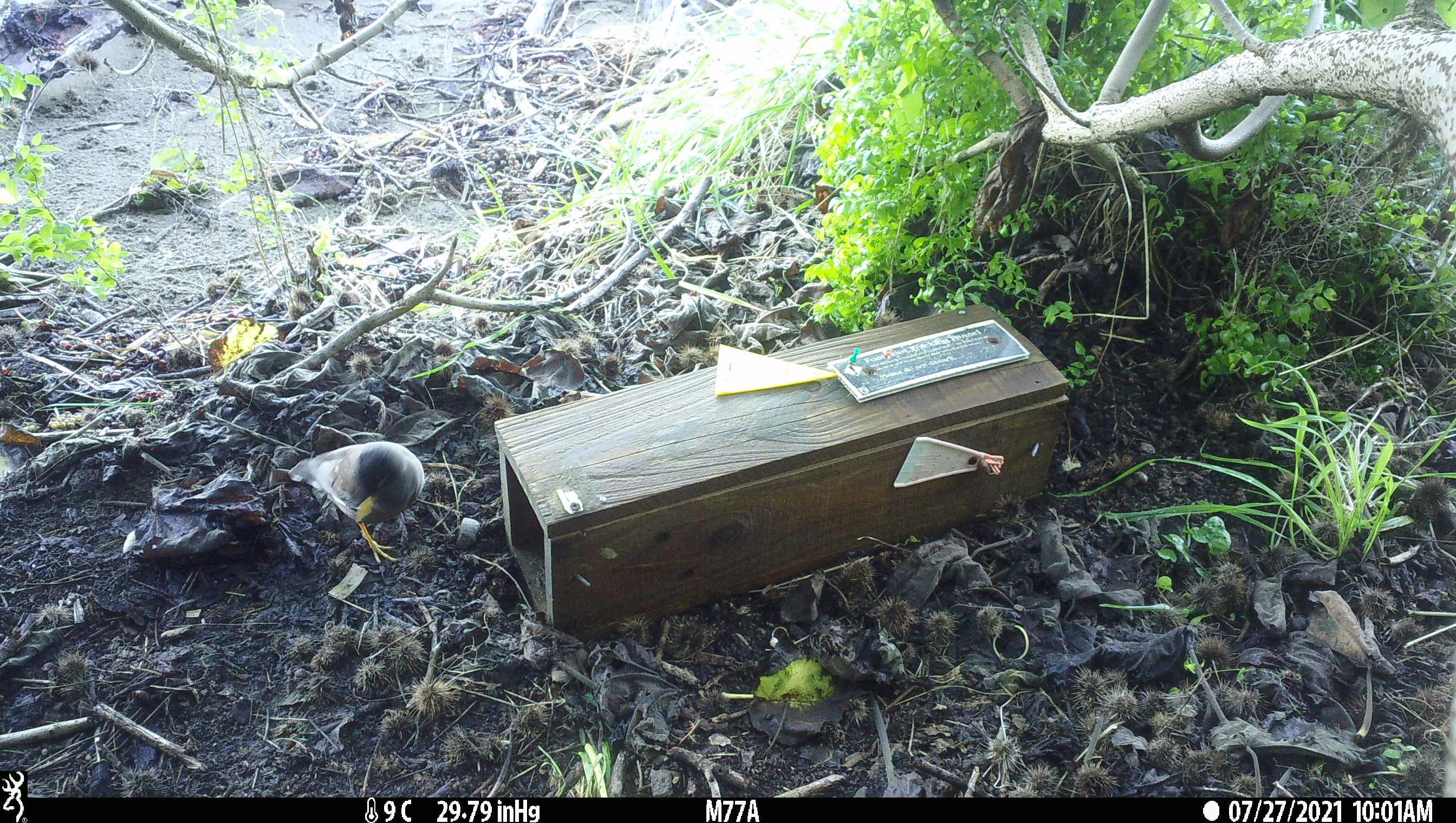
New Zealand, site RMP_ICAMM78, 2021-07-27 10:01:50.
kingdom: Animalia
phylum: Chordata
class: Aves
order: Passeriformes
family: Sturnidae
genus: Acridotheres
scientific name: Acridotheres tristis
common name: common myna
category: myna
Myna (common myna) (Acridotheres tristis).